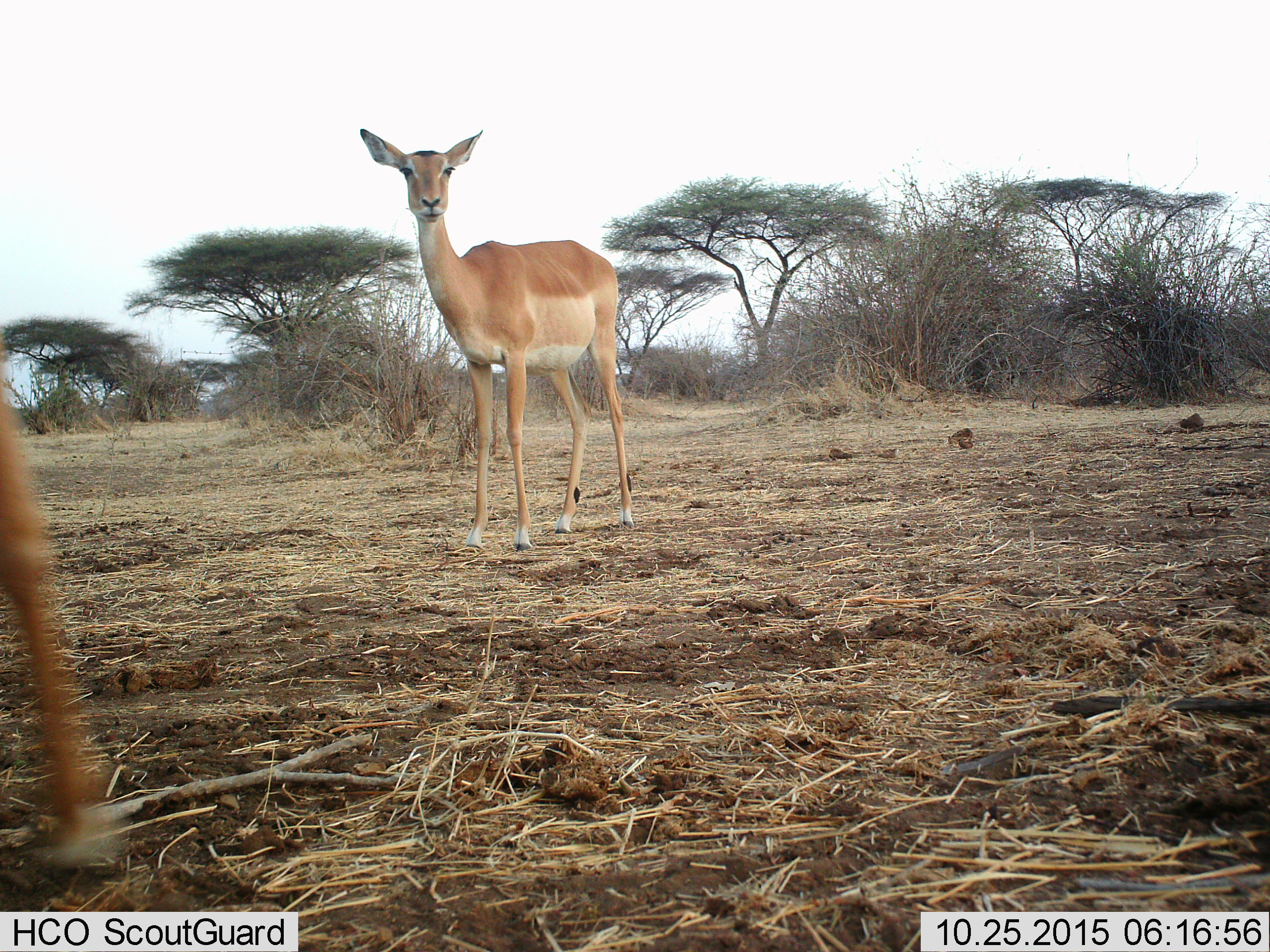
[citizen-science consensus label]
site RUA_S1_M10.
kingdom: Animalia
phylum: Chordata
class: Mammalia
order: Artiodactyla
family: Bovidae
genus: Aepyceros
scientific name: Aepyceros melampus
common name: impala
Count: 2.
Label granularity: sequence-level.